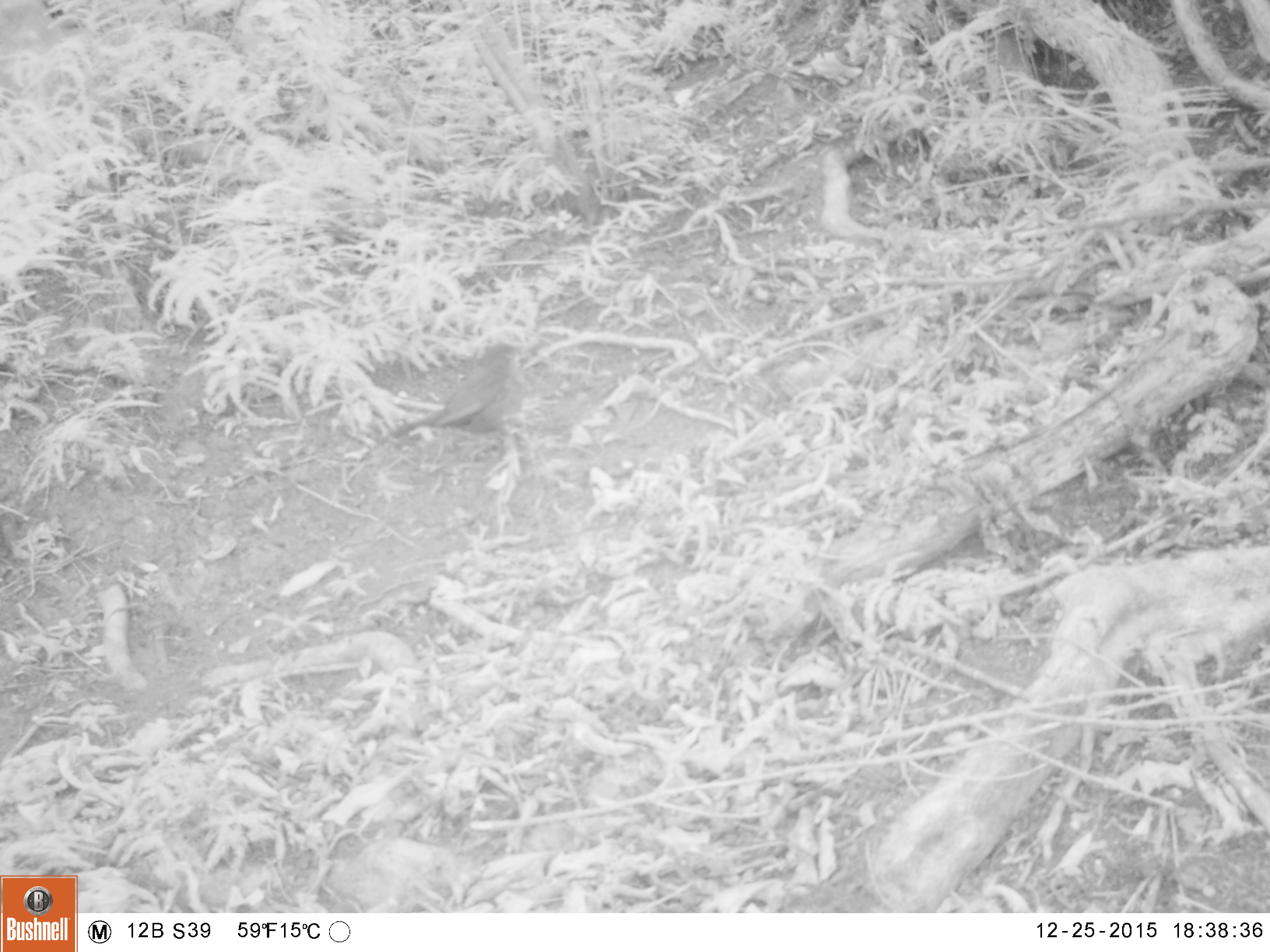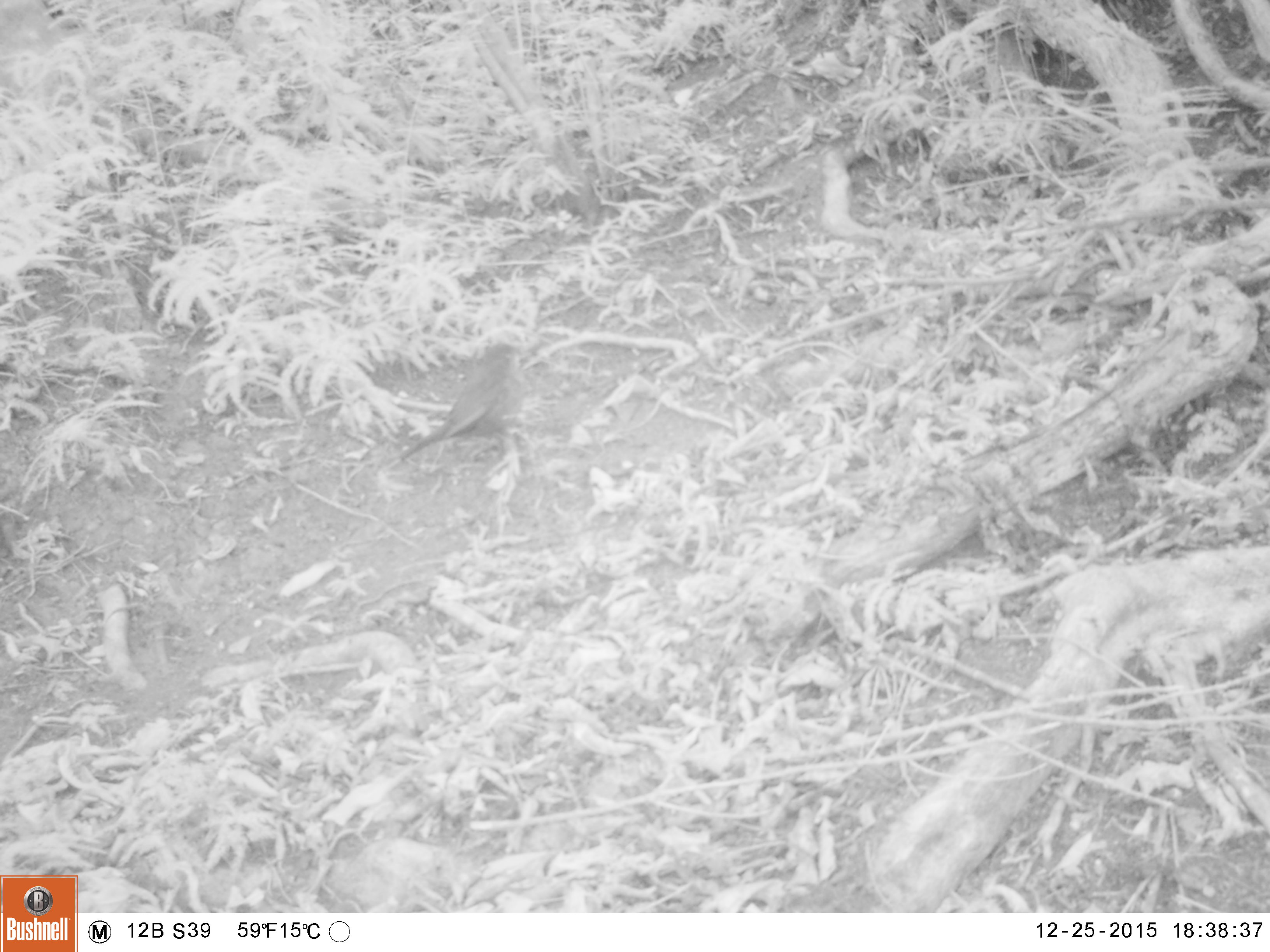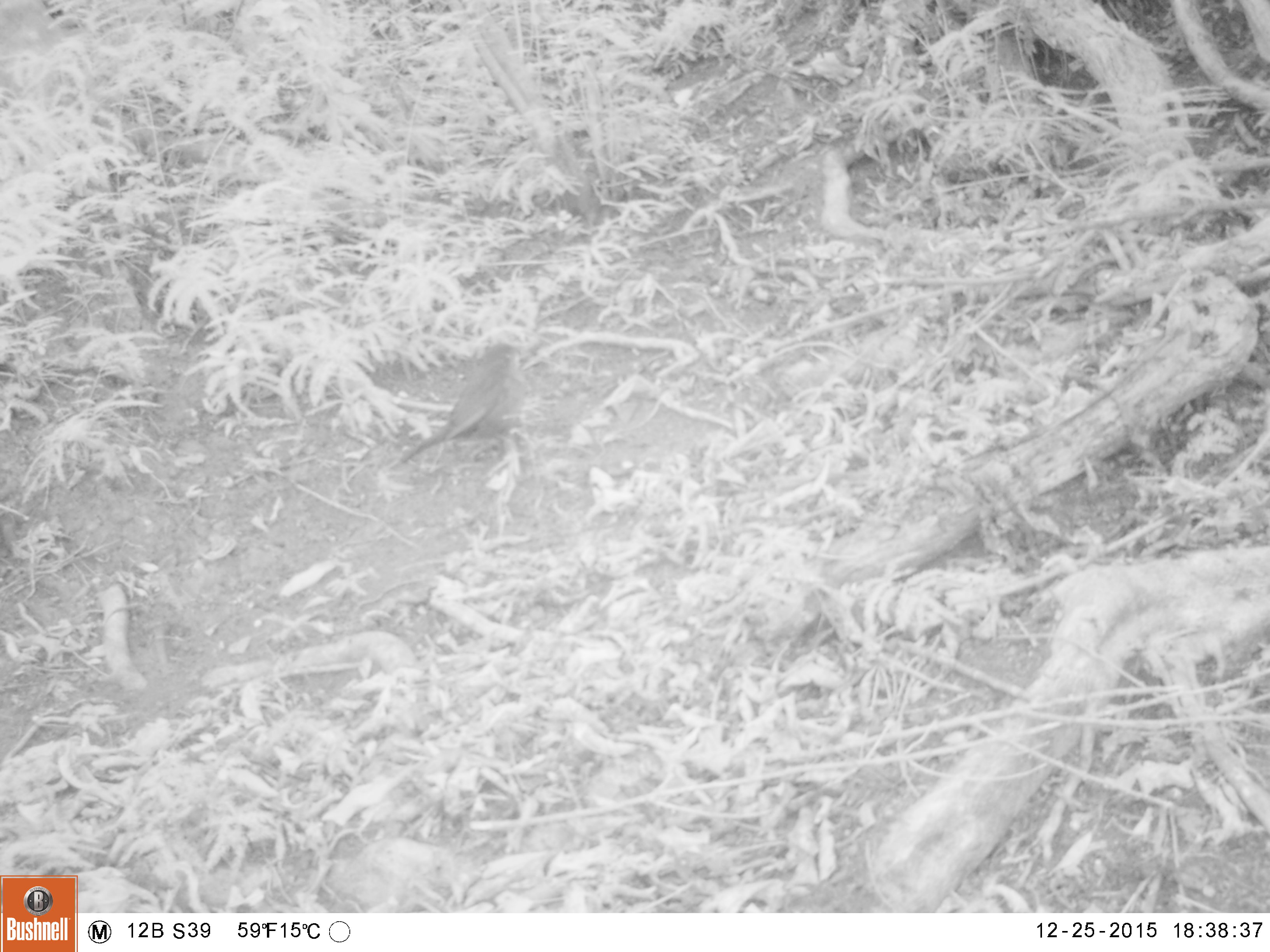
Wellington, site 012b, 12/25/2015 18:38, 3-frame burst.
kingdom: Animalia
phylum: Chordata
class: Aves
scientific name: Aves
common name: bird